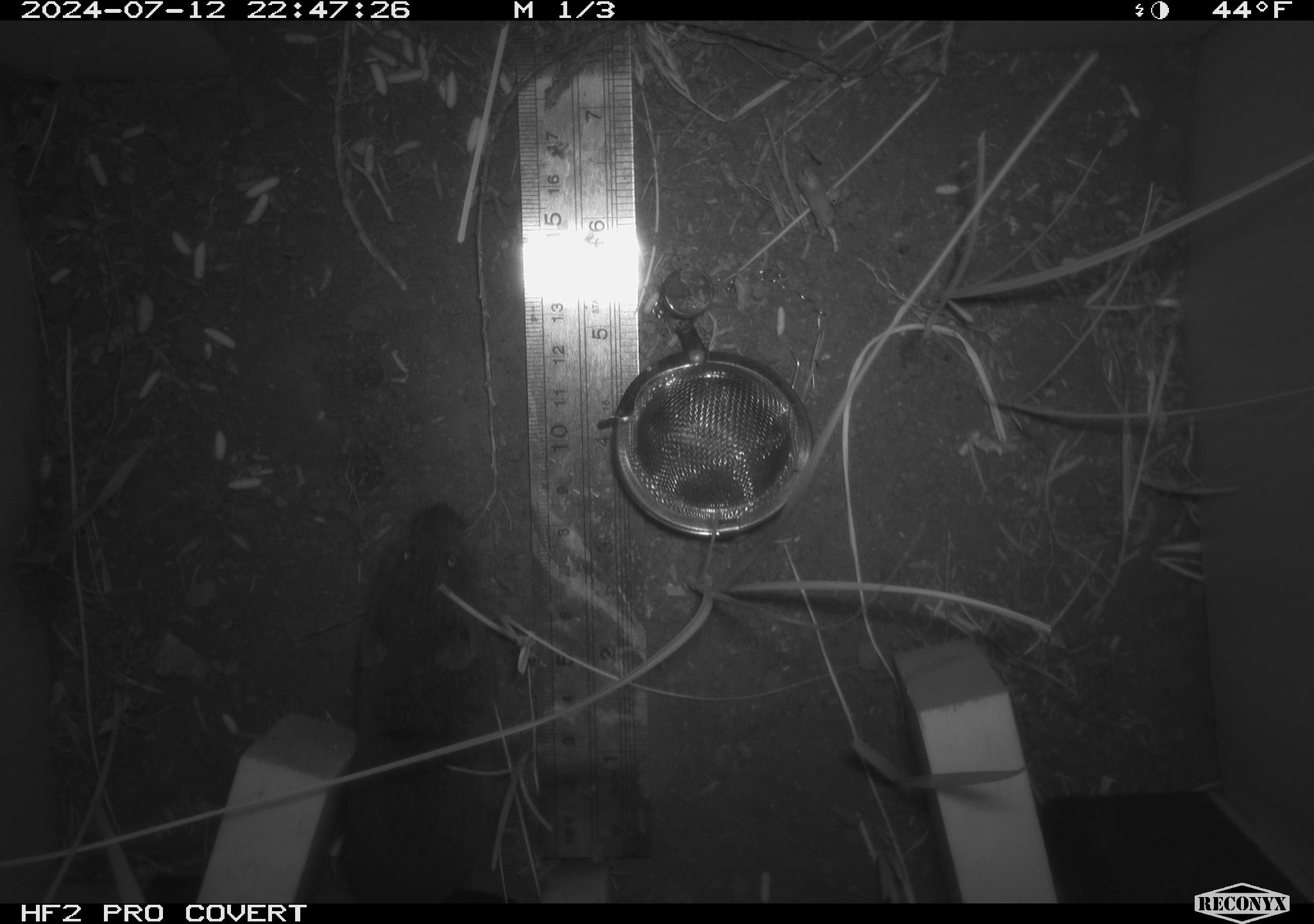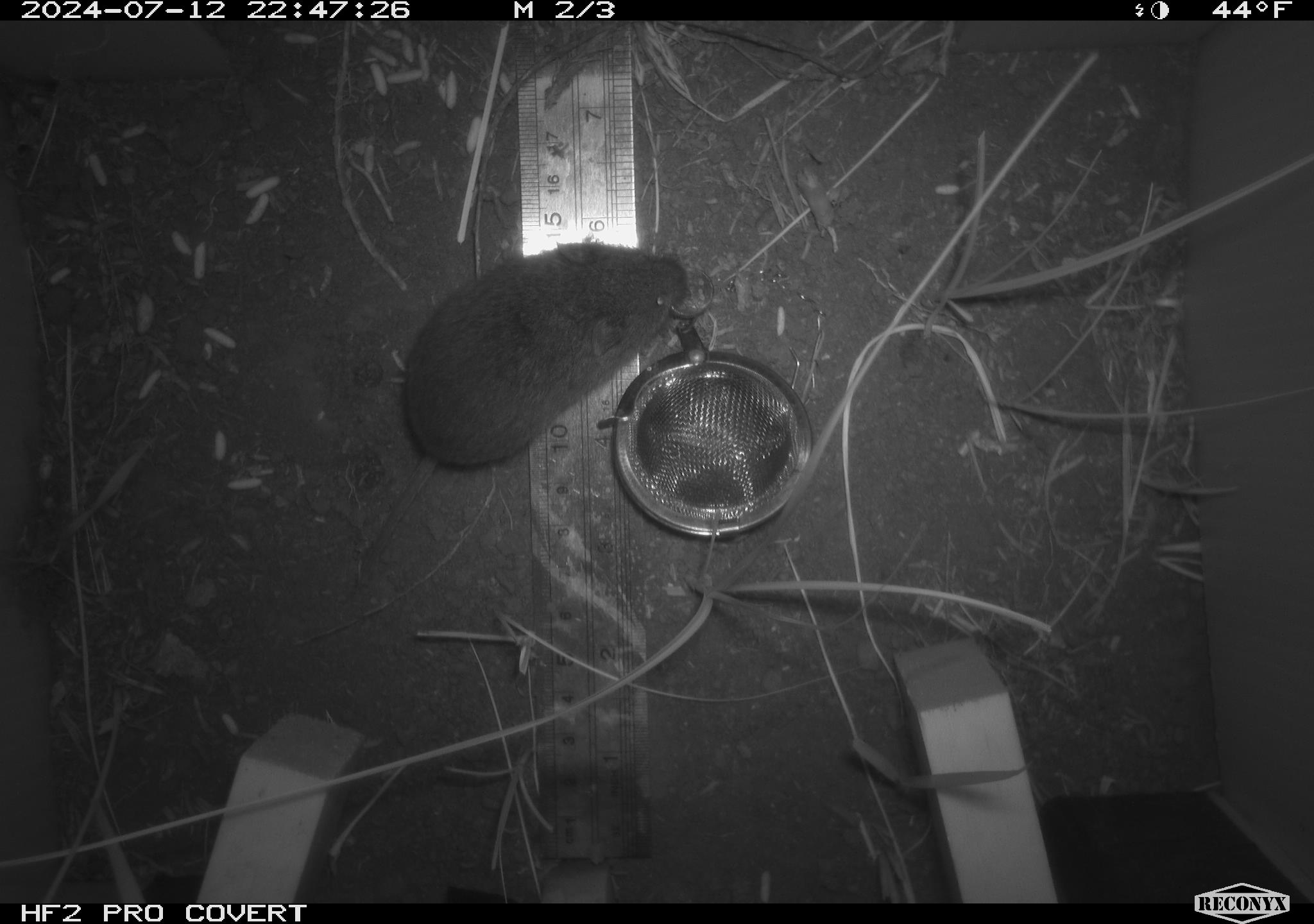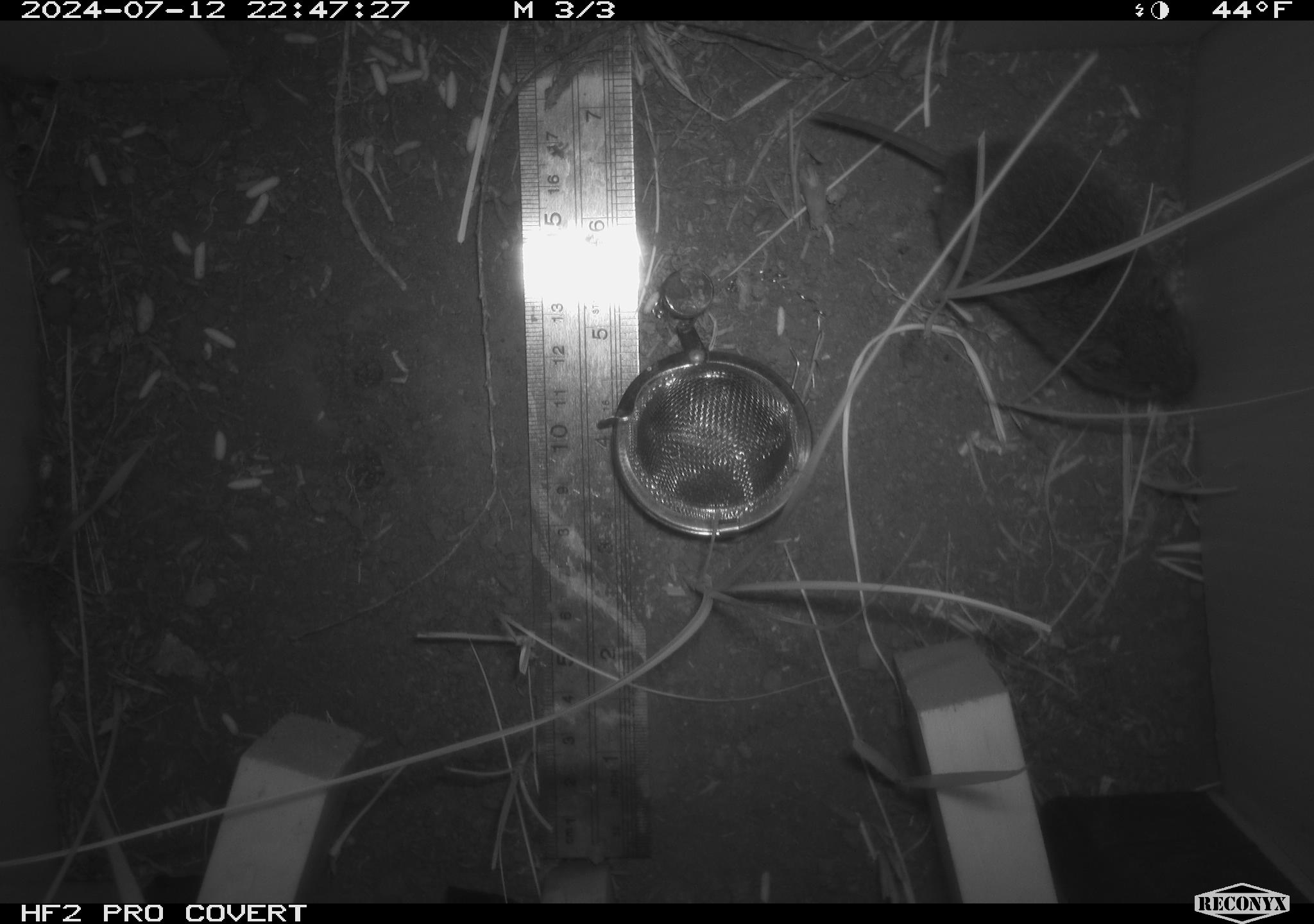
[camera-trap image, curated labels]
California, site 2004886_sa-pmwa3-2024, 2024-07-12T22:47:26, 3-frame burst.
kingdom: Animalia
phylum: Chordata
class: Mammalia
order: Rodentia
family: Cricetidae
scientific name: Arvicolinae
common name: voles, lemmings, and muskrats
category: arvicolinae subfamily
Arvicolinae subfamily (voles, lemmings, and muskrats) (Arvicolinae).